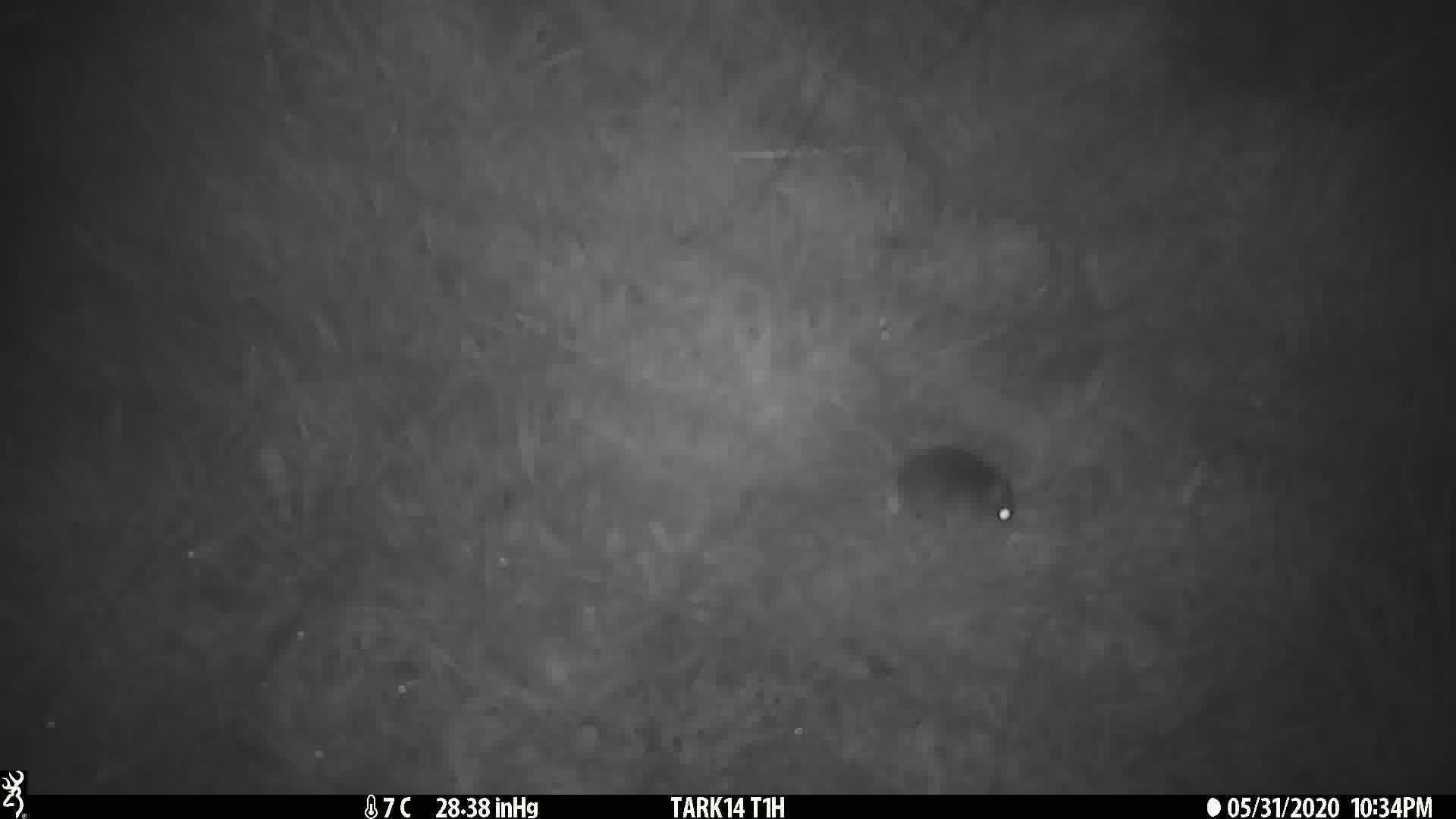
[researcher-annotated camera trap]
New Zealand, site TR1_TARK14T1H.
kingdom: Animalia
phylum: Chordata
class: Mammalia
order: Rodentia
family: Muridae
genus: Mus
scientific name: Mus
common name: mouse